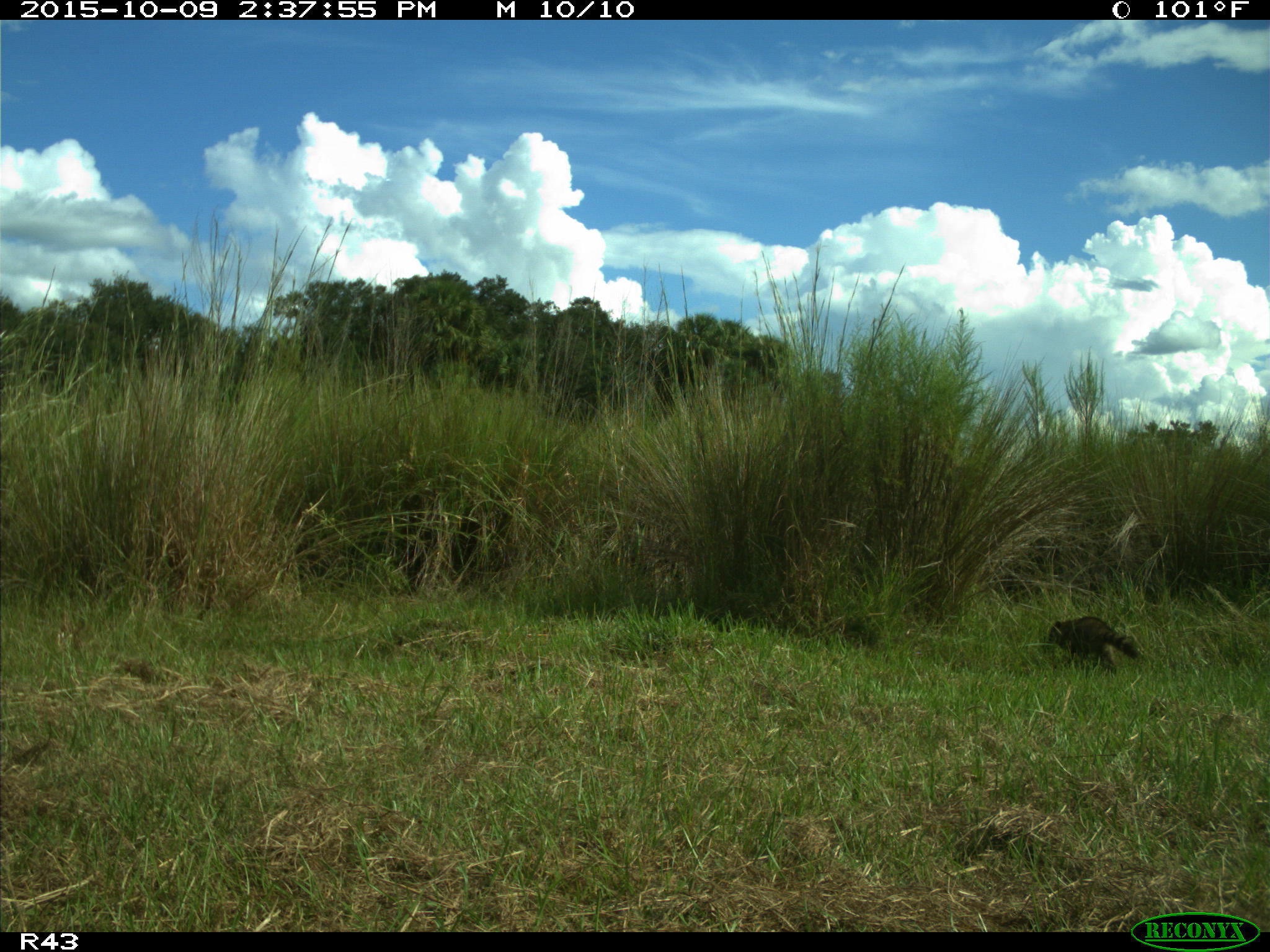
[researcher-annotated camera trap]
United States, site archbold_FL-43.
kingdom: Animalia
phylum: Chordata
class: Mammalia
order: Carnivora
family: Procyonidae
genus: Procyon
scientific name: Procyon lotor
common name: common raccoon